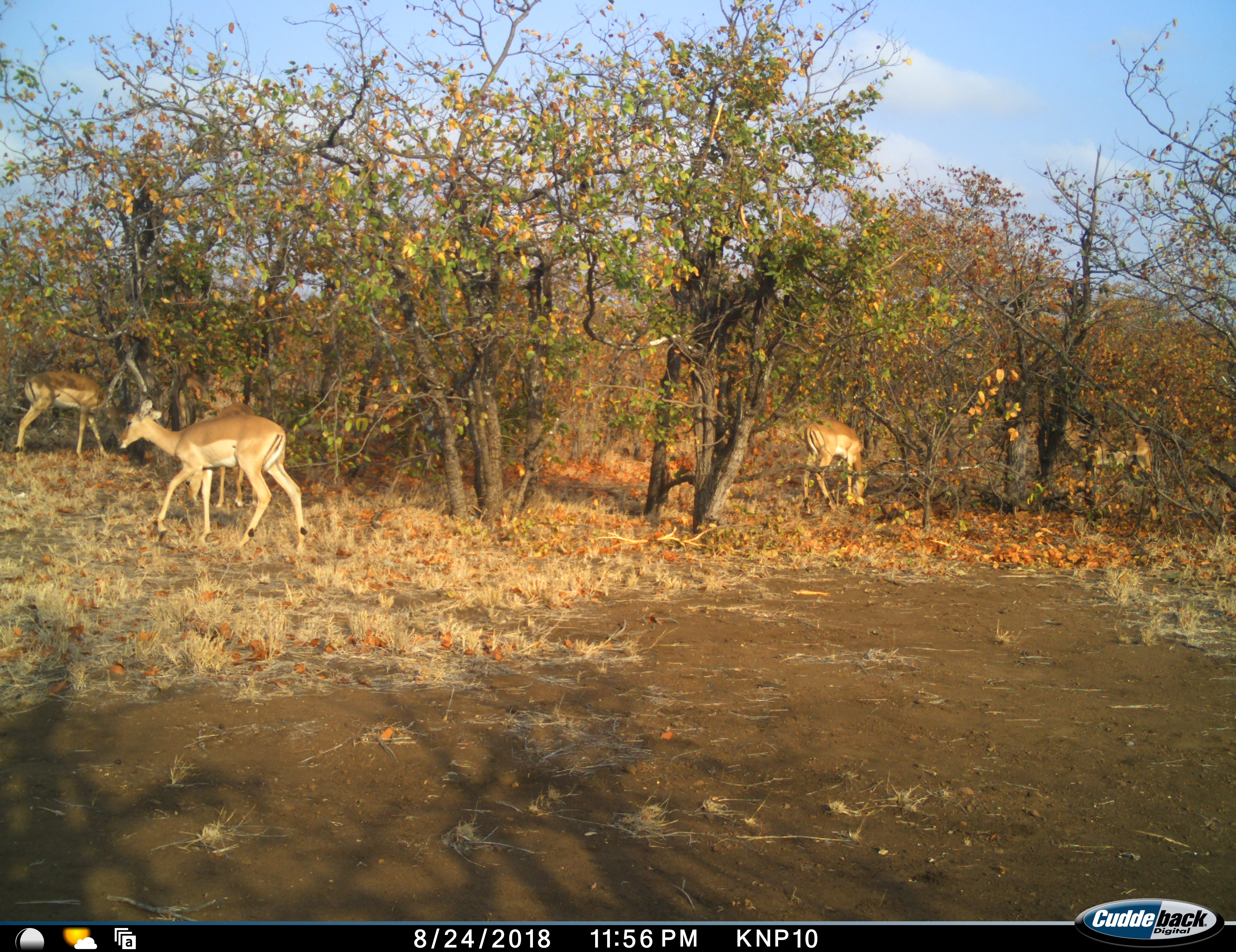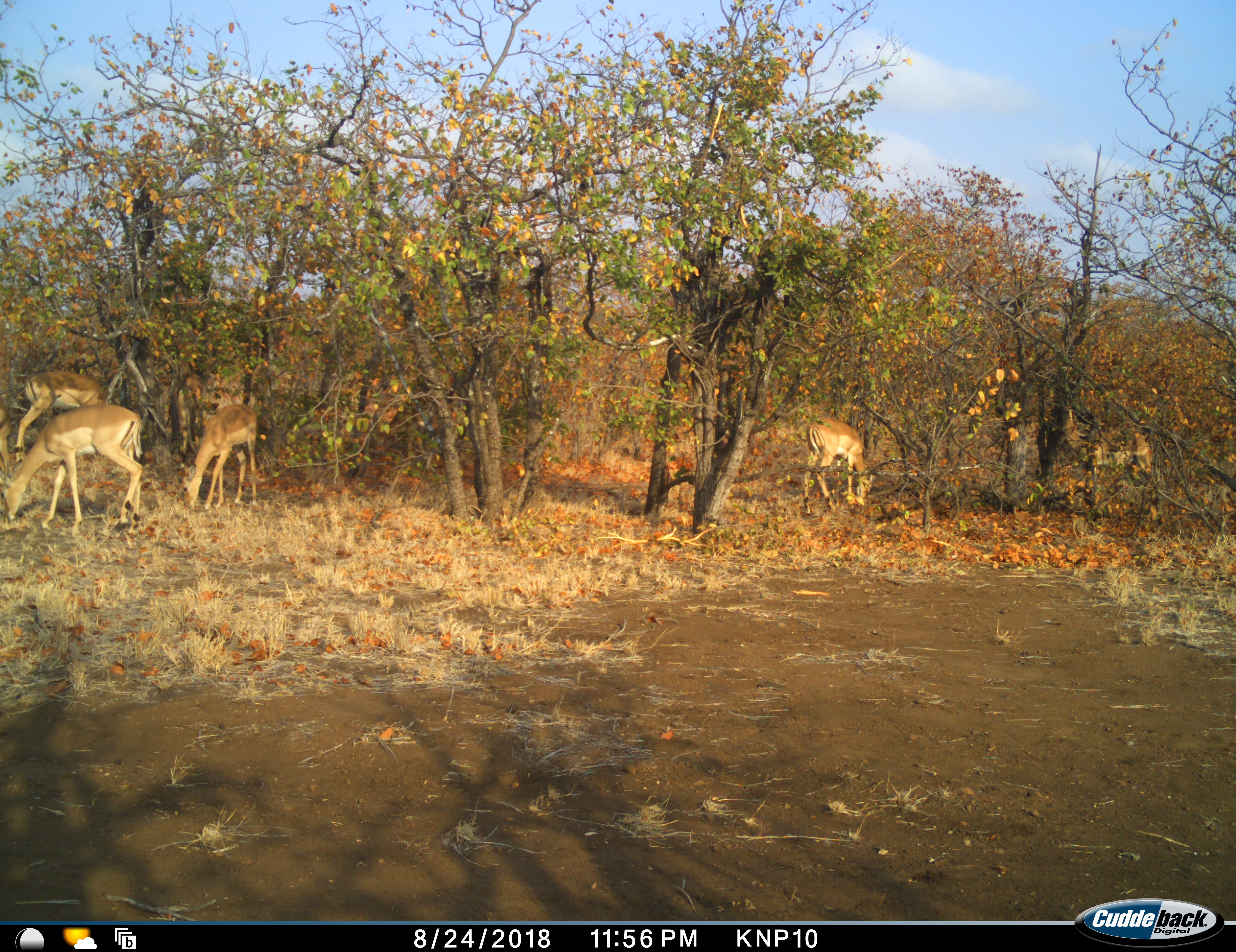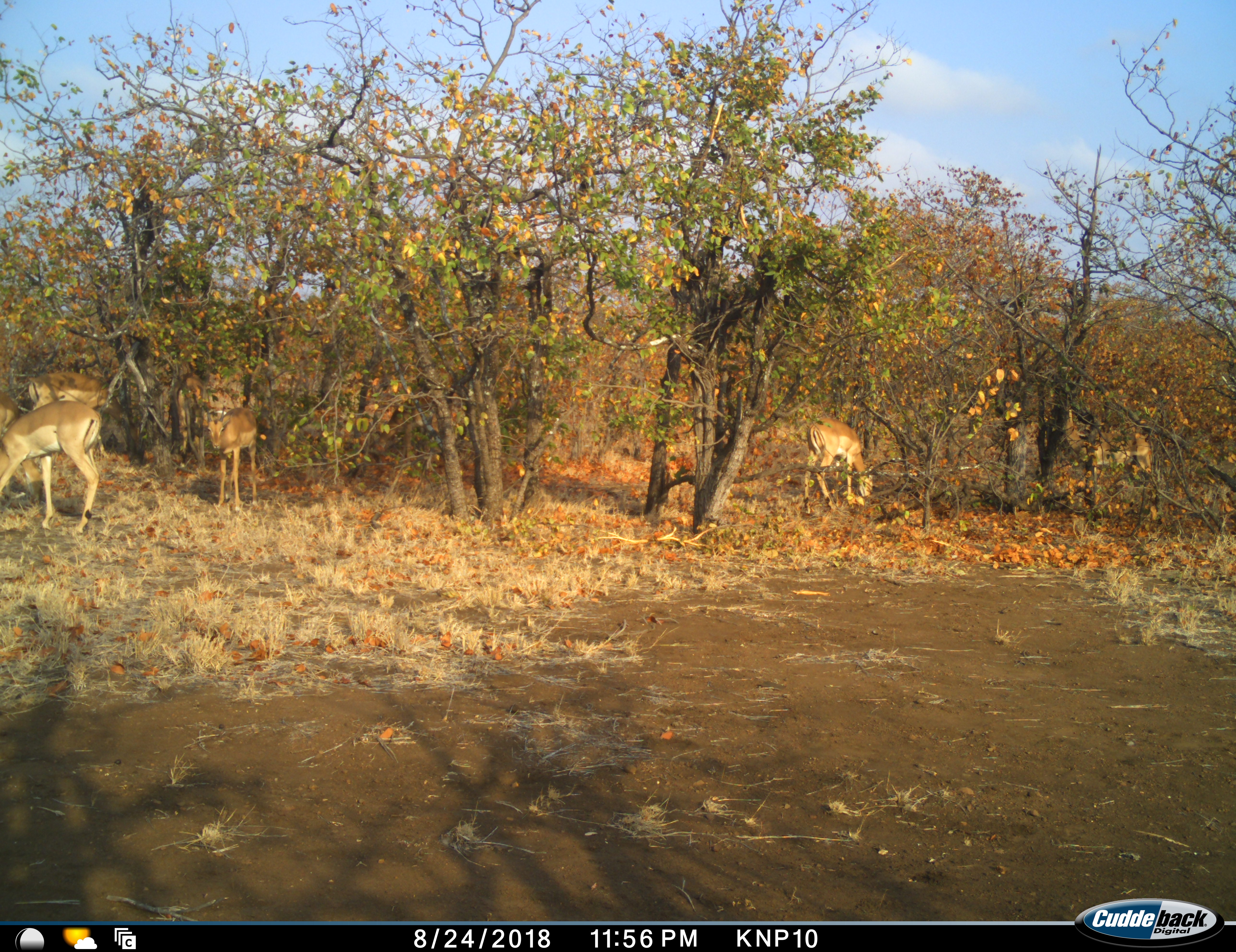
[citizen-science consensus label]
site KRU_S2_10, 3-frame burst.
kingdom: Animalia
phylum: Chordata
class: Mammalia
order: Artiodactyla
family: Bovidae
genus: Aepyceros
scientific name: Aepyceros melampus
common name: impala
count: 5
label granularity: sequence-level